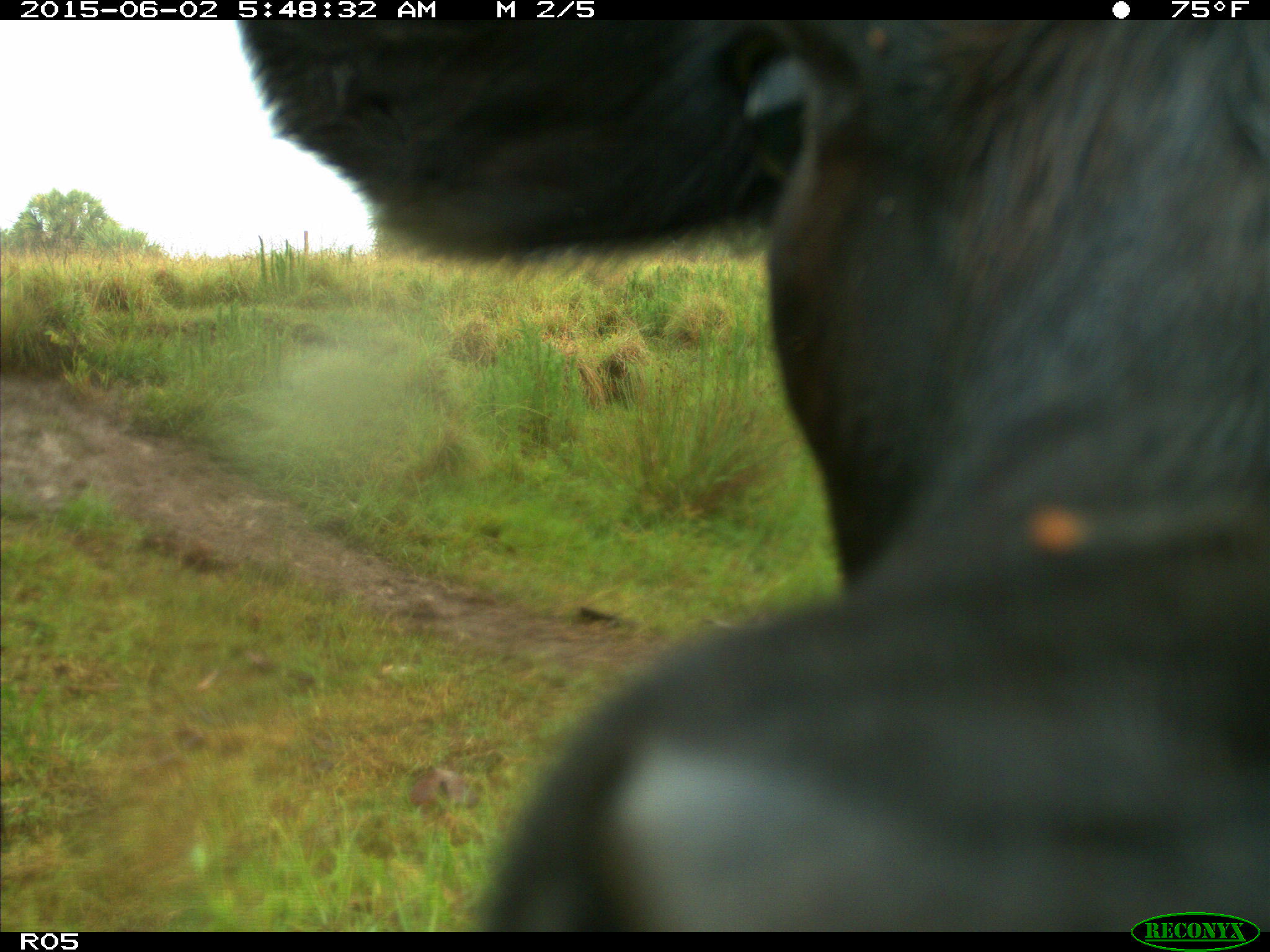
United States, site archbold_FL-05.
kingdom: Animalia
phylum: Chordata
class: Mammalia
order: Artiodactyla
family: Bovidae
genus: Bos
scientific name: Bos taurus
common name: domestic cow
Bos taurus (domestic cow).